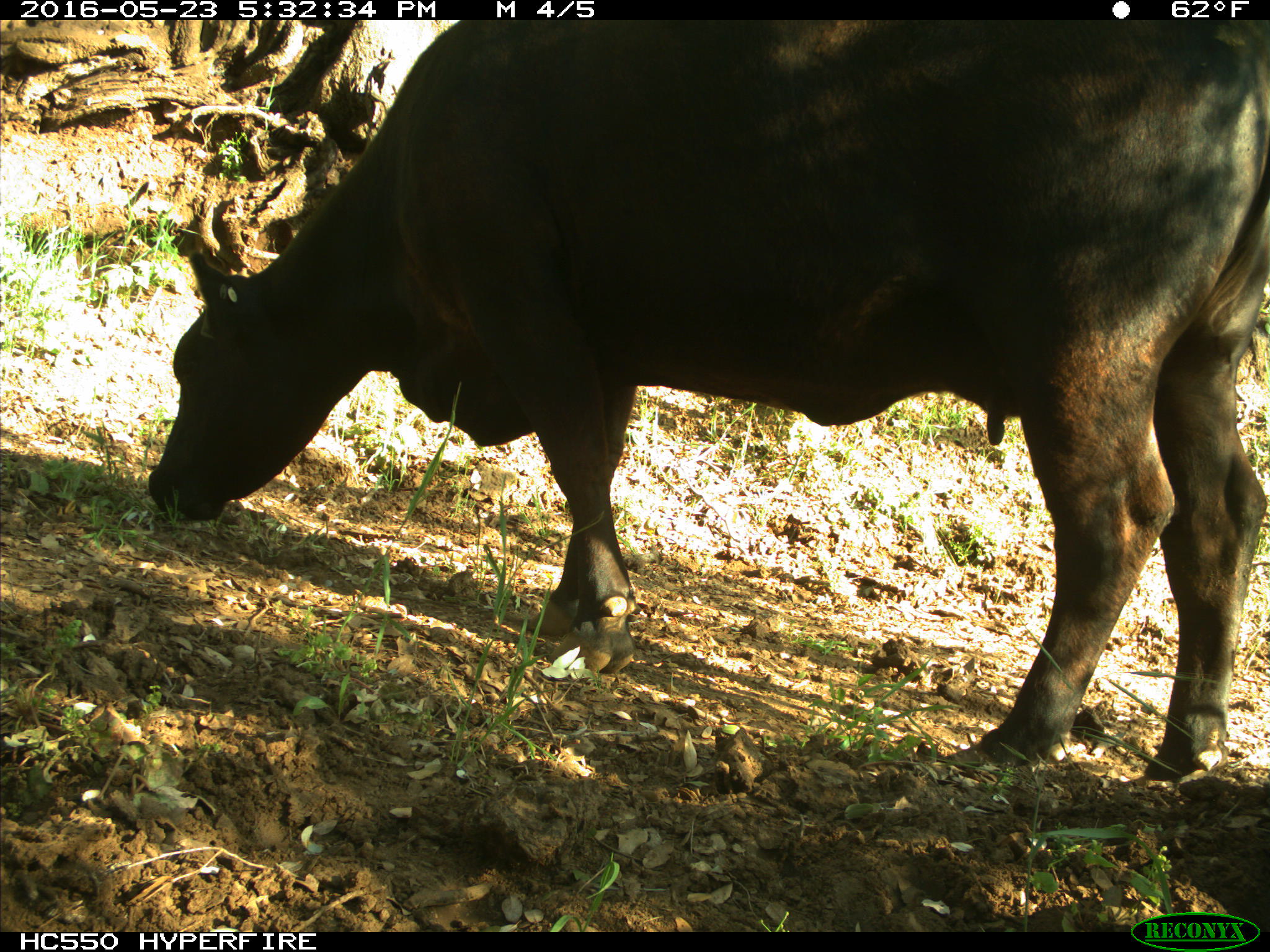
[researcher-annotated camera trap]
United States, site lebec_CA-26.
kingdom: Animalia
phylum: Chordata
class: Mammalia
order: Artiodactyla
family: Bovidae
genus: Bos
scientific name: Bos taurus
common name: domestic cow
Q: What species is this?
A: Bos taurus (domestic cow).